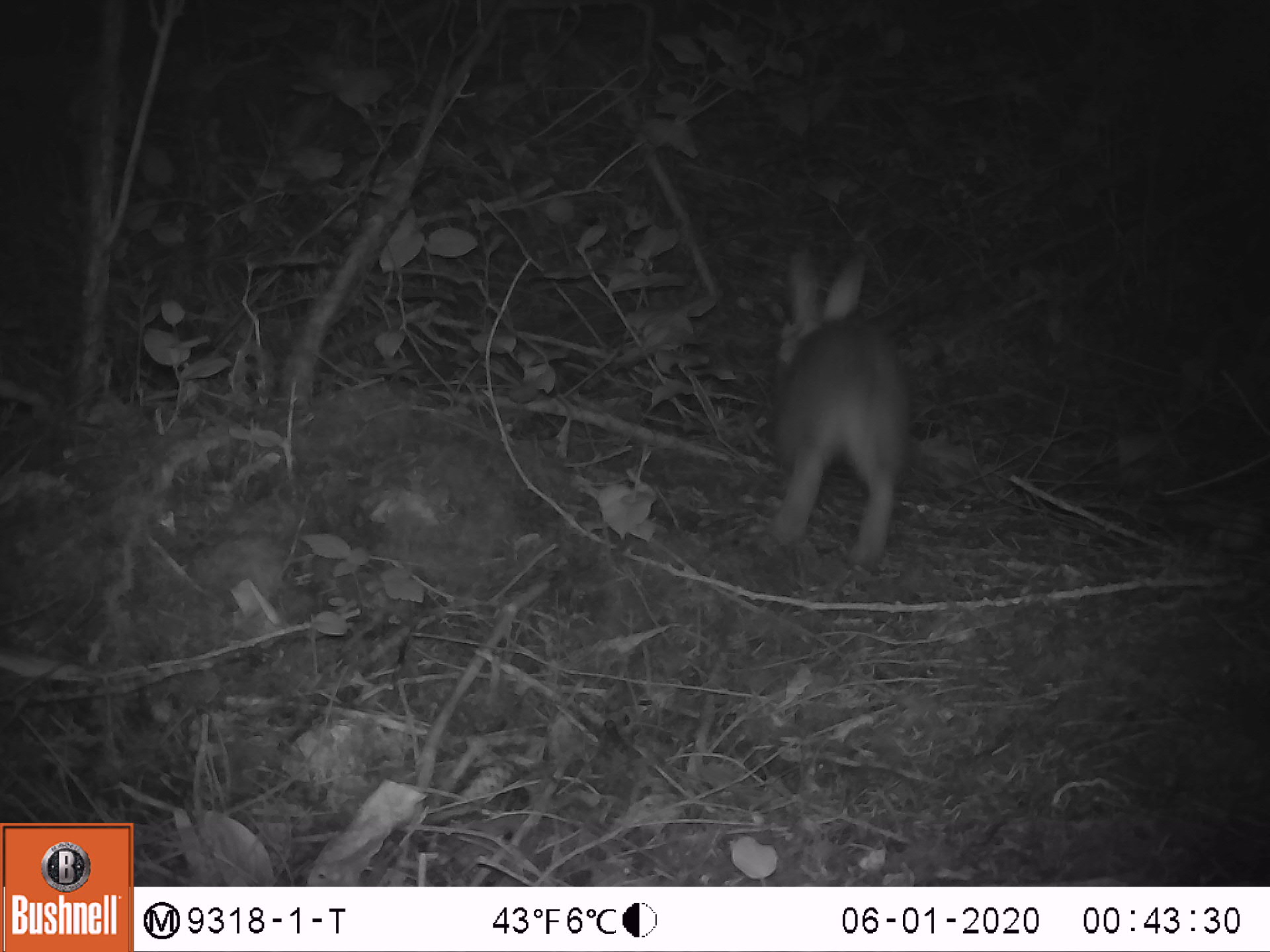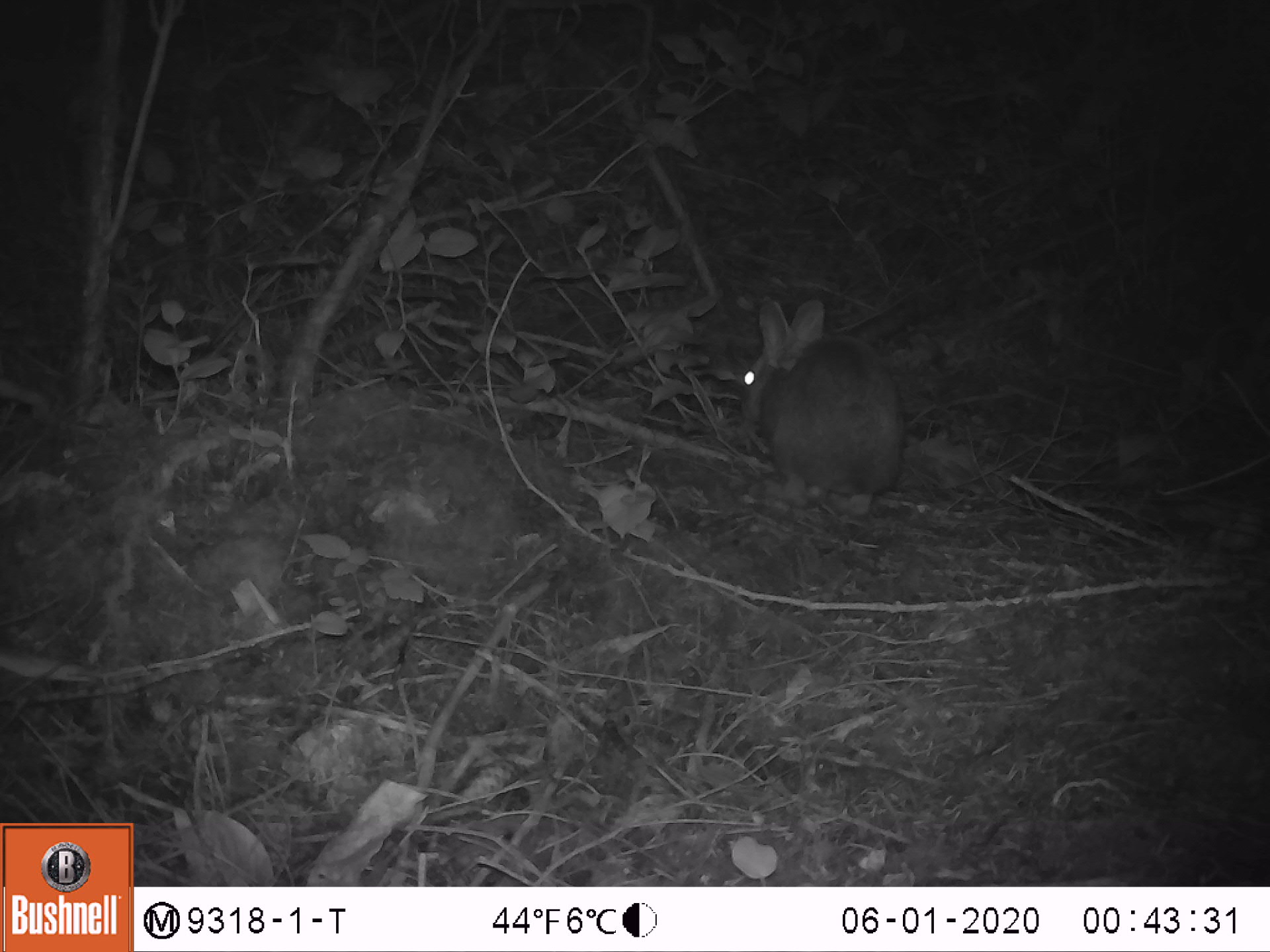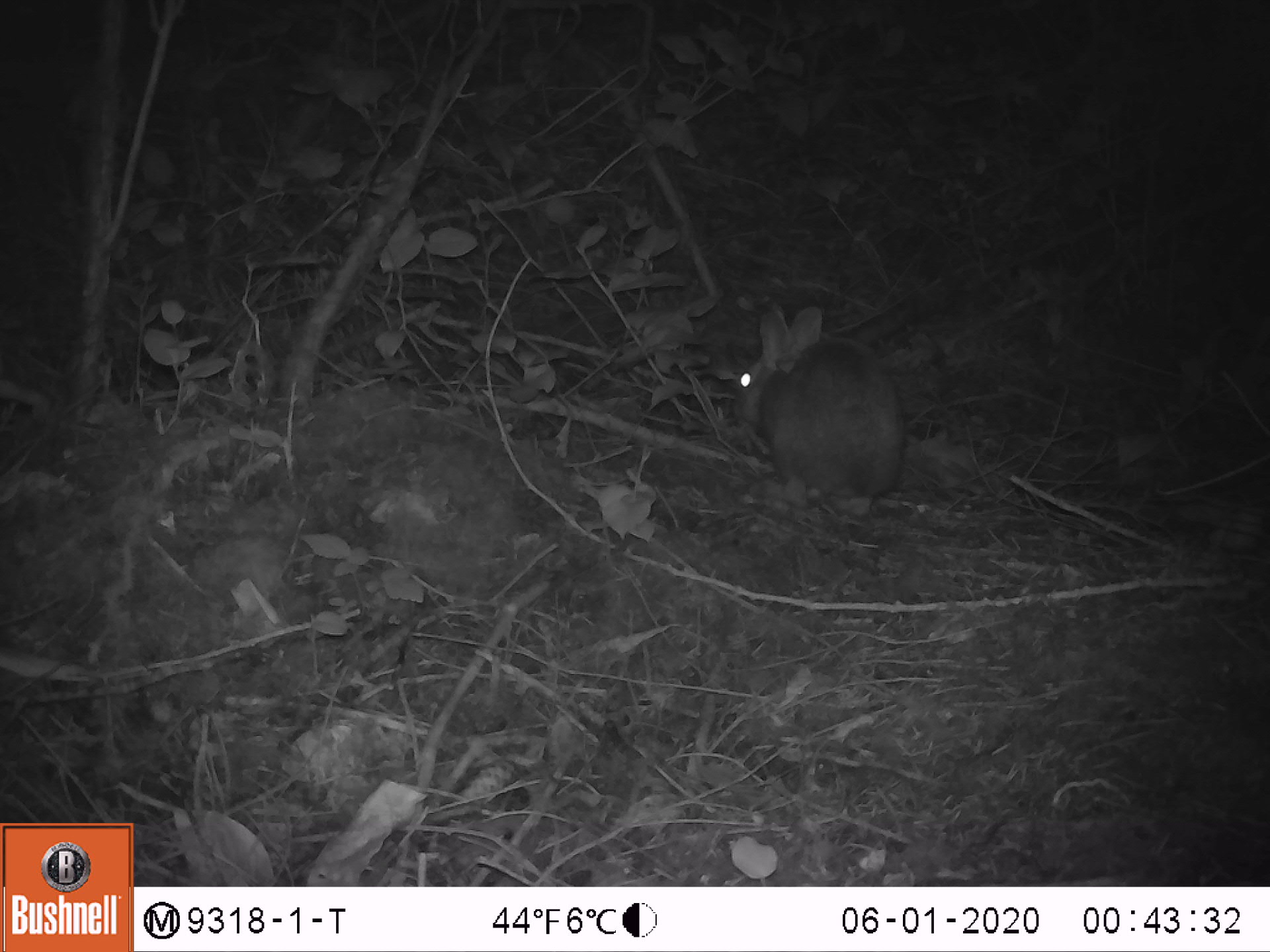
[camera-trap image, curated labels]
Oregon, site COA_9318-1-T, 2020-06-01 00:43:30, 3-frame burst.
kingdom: Animalia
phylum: Chordata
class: Mammalia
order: Lagomorpha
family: Leporidae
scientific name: Leporidae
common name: hares and rabbits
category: leporidae family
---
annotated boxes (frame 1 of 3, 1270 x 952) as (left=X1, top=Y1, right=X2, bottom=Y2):
leporidae family: (left=751, top=244, right=918, bottom=568)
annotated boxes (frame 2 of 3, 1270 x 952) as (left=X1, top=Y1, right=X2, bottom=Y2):
leporidae family: (left=725, top=284, right=907, bottom=524)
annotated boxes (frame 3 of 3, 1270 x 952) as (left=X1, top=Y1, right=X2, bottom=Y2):
leporidae family: (left=725, top=293, right=909, bottom=524)